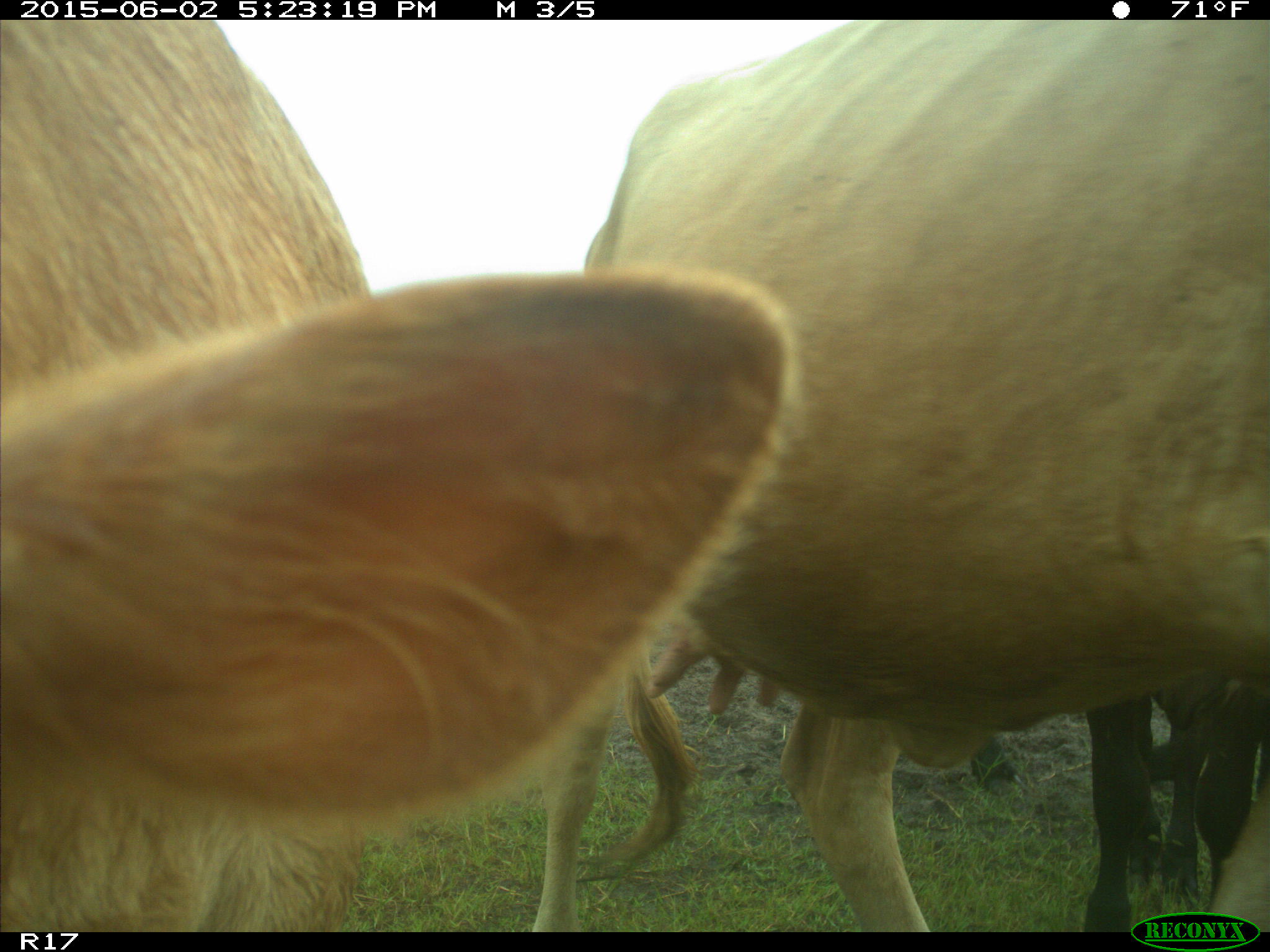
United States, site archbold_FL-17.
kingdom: Animalia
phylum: Chordata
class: Mammalia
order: Artiodactyla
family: Bovidae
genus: Bos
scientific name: Bos taurus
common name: domestic cow